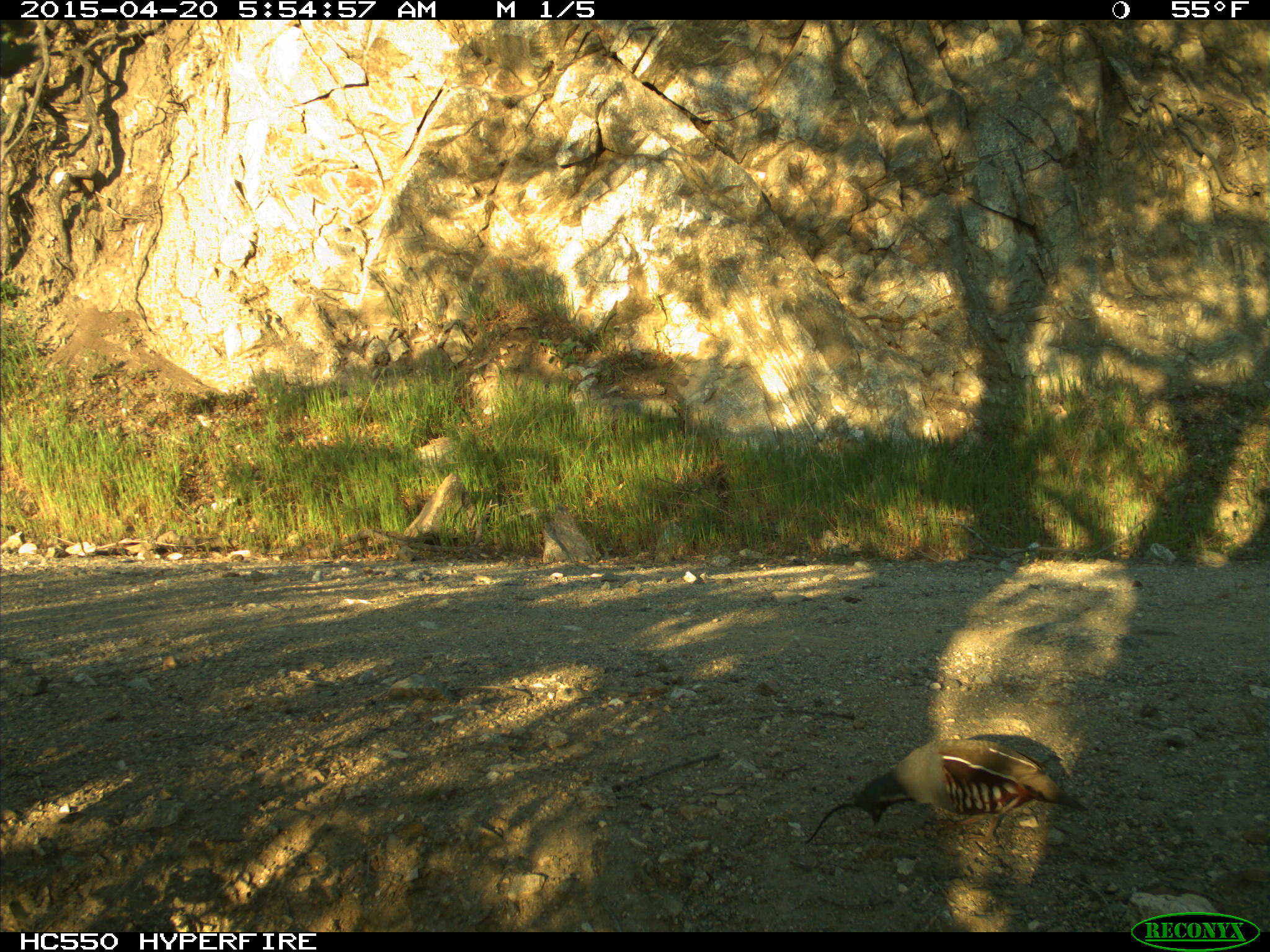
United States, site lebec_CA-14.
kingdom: Animalia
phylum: Chordata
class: Aves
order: Galliformes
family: Odontophoridae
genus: Callipepla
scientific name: Callipepla californica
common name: california quail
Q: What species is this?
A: Callipepla californica (california quail).